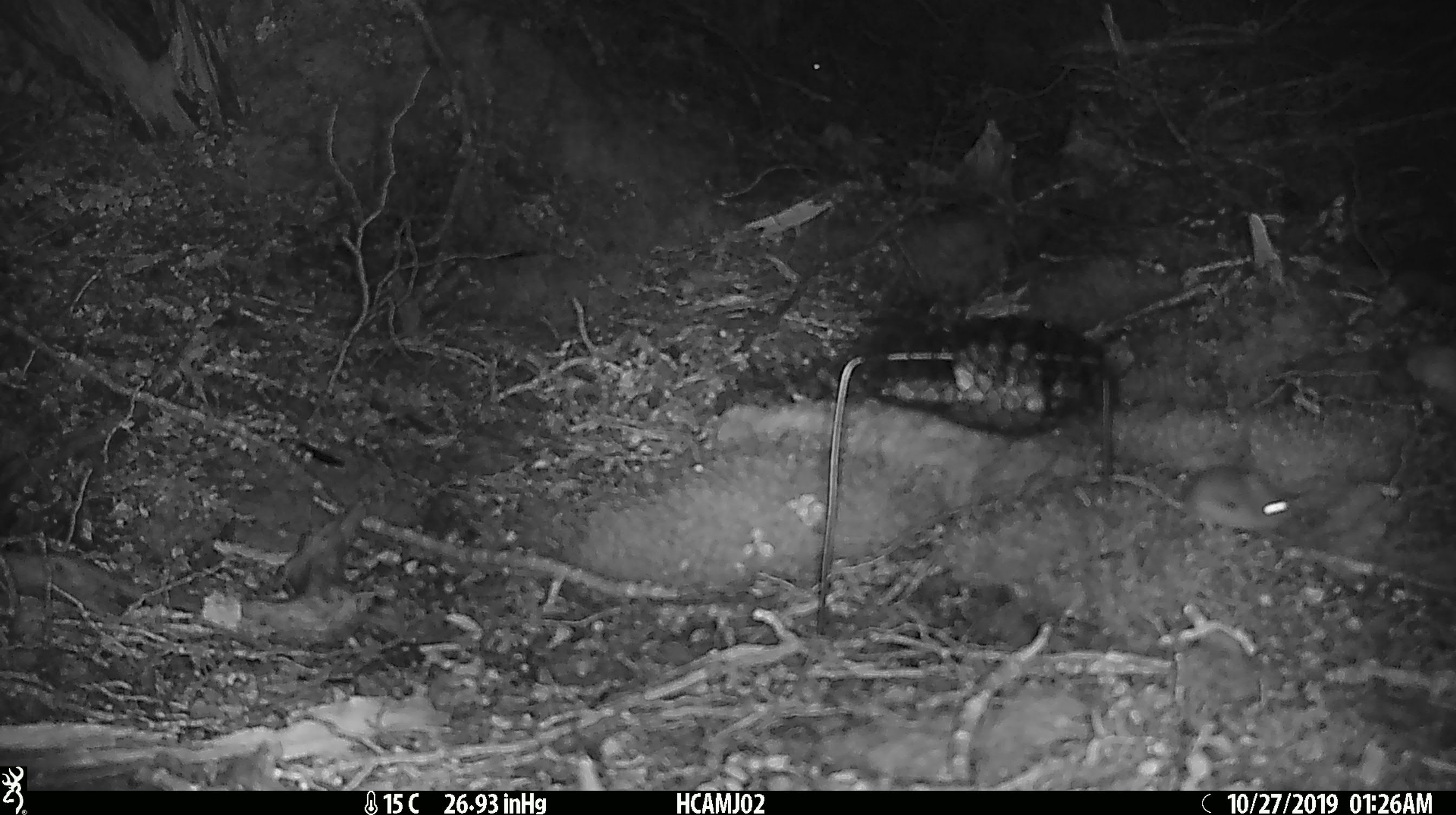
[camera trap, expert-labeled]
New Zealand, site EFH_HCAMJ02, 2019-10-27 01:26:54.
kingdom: Animalia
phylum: Chordata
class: Mammalia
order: Rodentia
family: Muridae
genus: Mus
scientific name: Mus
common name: mouse